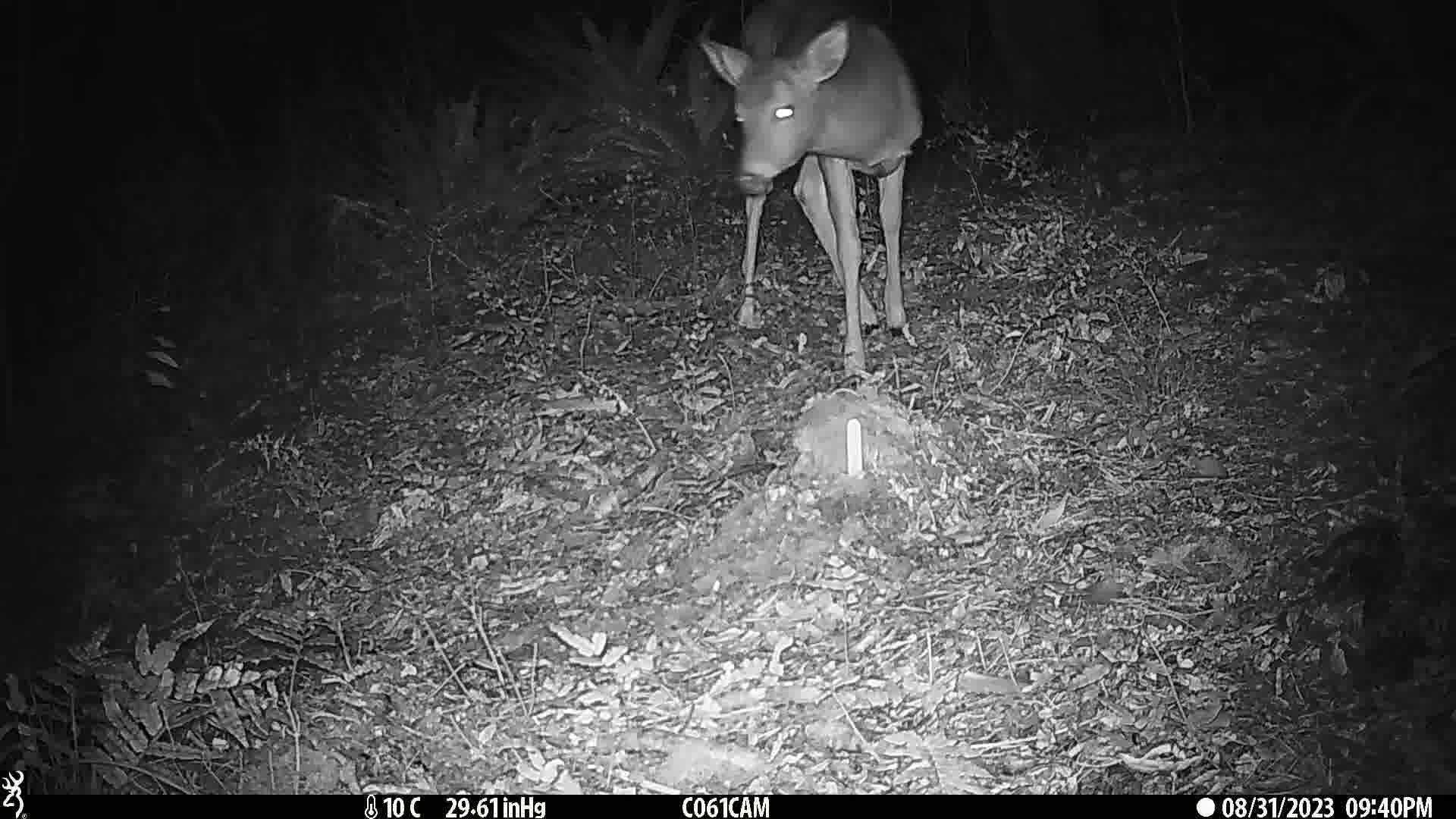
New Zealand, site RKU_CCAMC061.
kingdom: Animalia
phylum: Chordata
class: Mammalia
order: Artiodactyla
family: Cervidae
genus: Odocoileus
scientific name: Odocoileus virginianus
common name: white-tailed deer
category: white tailed deer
White tailed deer (white-tailed deer) (Odocoileus virginianus).